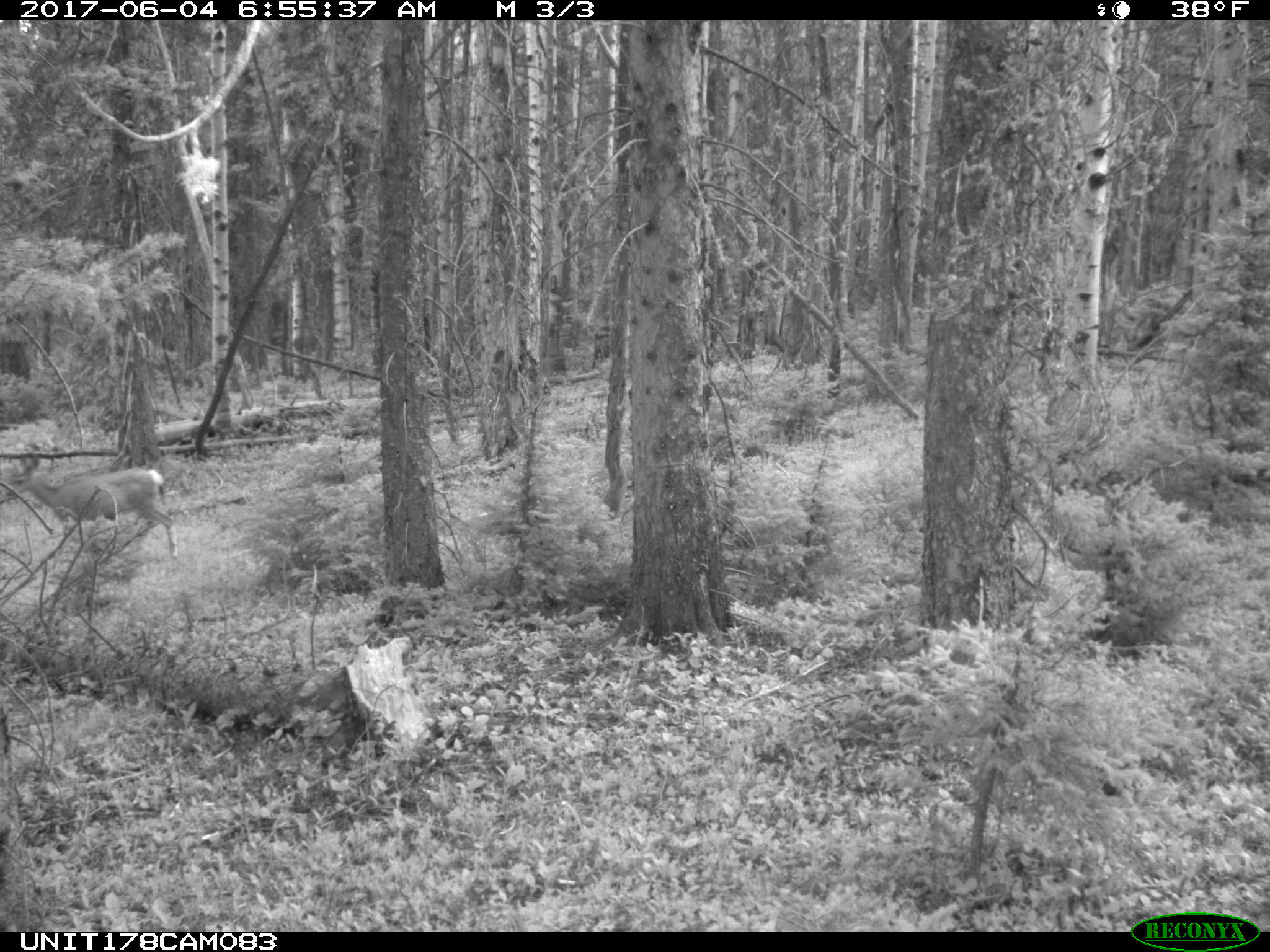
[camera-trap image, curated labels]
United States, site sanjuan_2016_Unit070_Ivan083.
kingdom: Animalia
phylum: Chordata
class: Mammalia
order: Artiodactyla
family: Cervidae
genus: Odocoileus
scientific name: Odocoileus hemionus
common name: mule deer